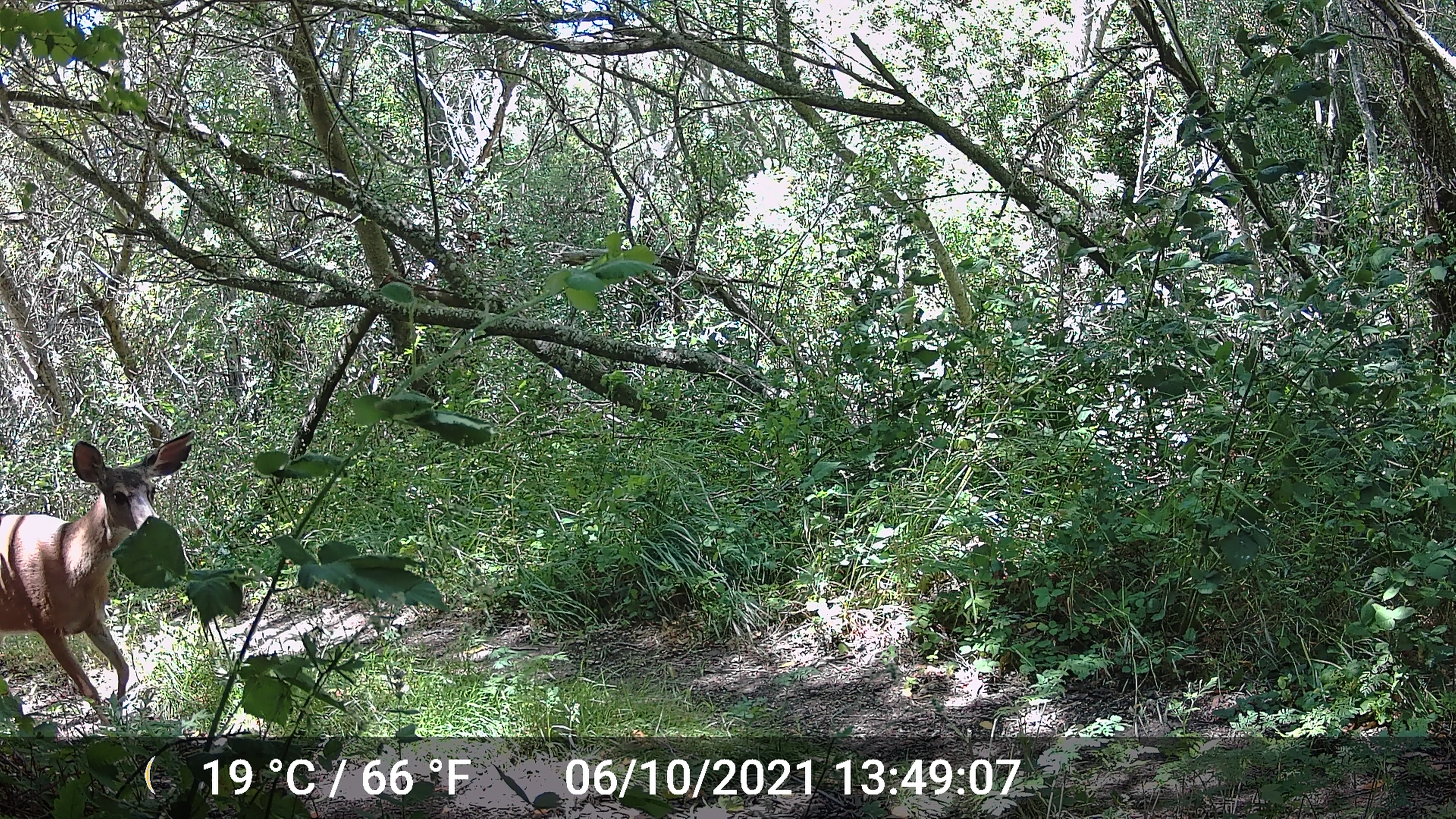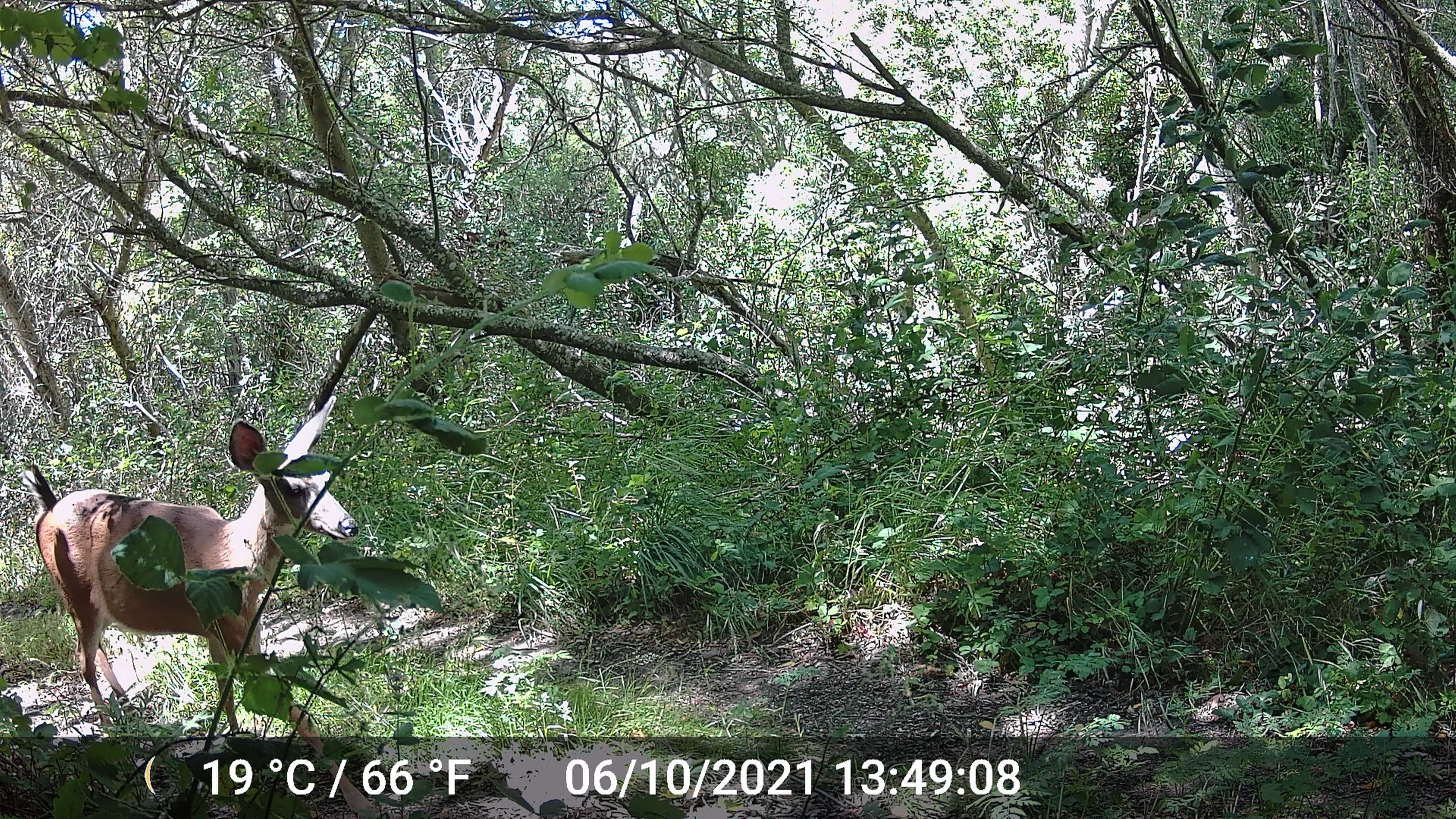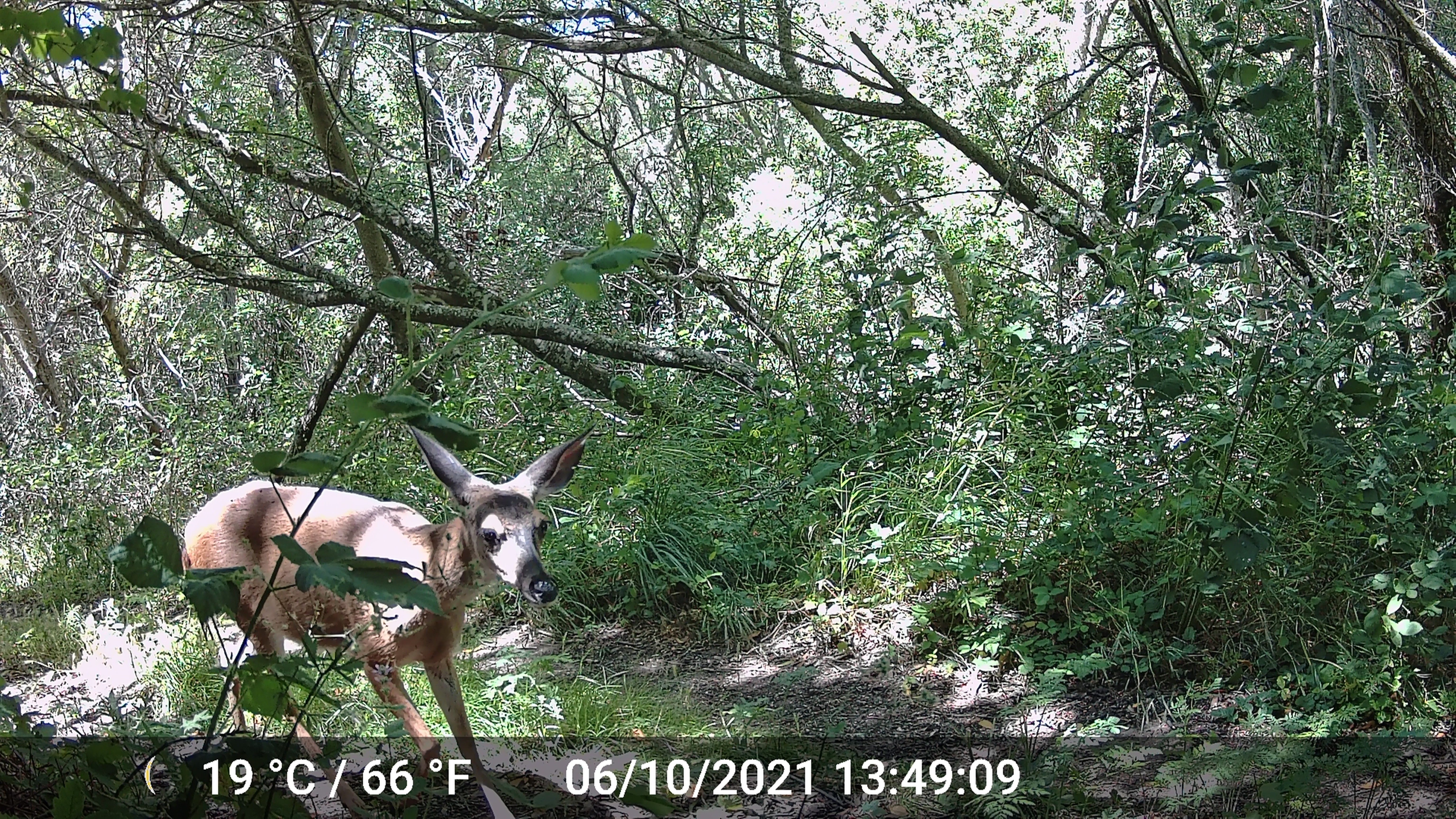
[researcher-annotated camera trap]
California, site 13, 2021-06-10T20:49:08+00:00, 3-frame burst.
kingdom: Animalia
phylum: Chordata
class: Mammalia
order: Artiodactyla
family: Cervidae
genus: Odocoileus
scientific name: Odocoileus hemionus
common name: mule deer